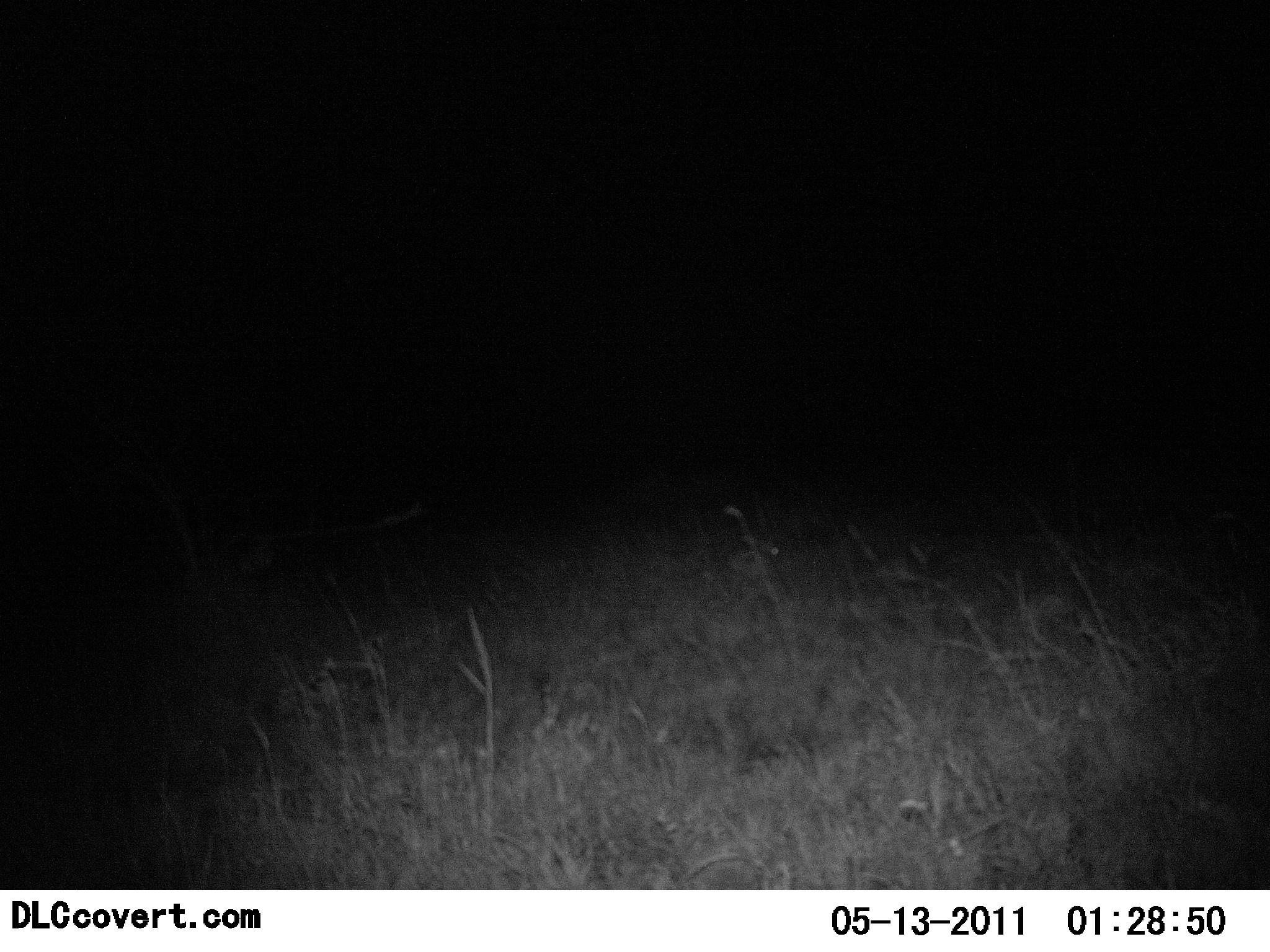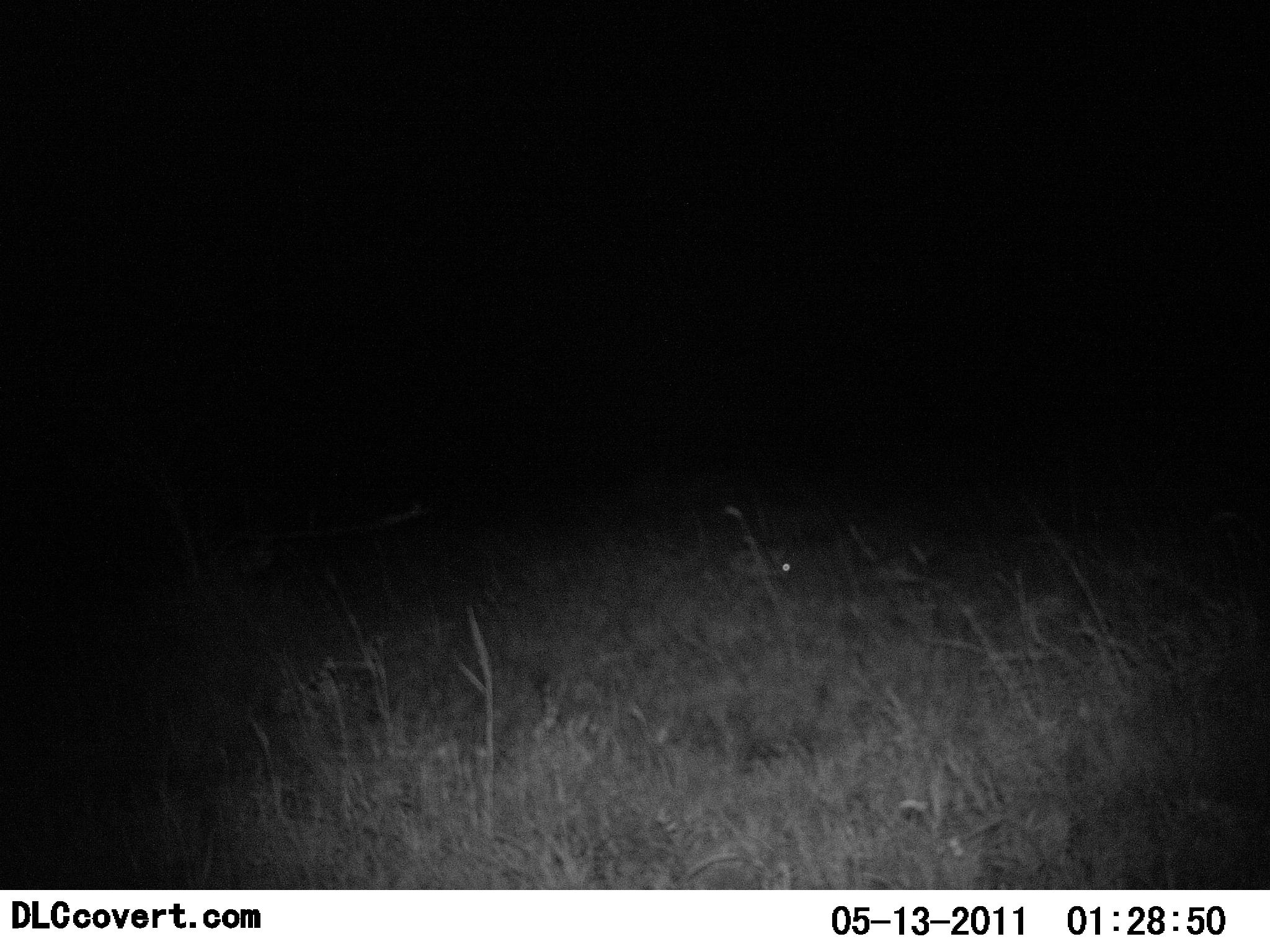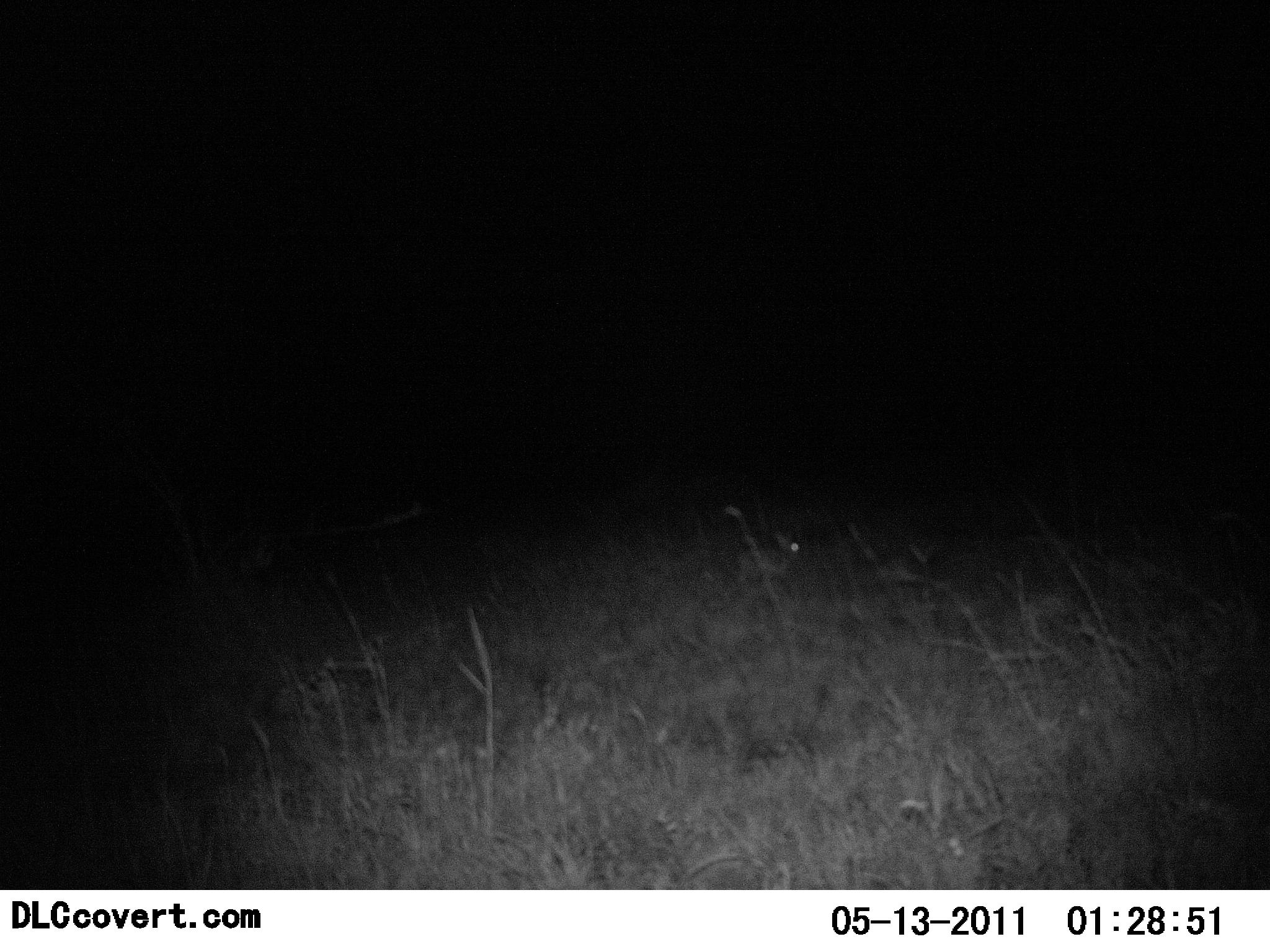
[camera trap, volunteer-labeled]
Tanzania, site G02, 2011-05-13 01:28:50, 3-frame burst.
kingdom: Animalia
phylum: Chordata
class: Mammalia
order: Lagomorpha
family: Leporidae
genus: Lepus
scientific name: Lepus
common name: hare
Hare (Lepus), count 1. Behavior (volunteer vote fractions): standing 40%, resting 0%, moving 20%, interacting 0%. Young present (vote fraction): 0%. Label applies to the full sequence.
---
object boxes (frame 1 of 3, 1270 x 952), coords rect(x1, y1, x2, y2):
animal: rect(723, 534, 787, 579)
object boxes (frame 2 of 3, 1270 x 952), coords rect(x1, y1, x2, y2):
animal: rect(729, 541, 794, 585)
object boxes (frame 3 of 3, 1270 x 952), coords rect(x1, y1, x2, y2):
animal: rect(732, 534, 805, 584)